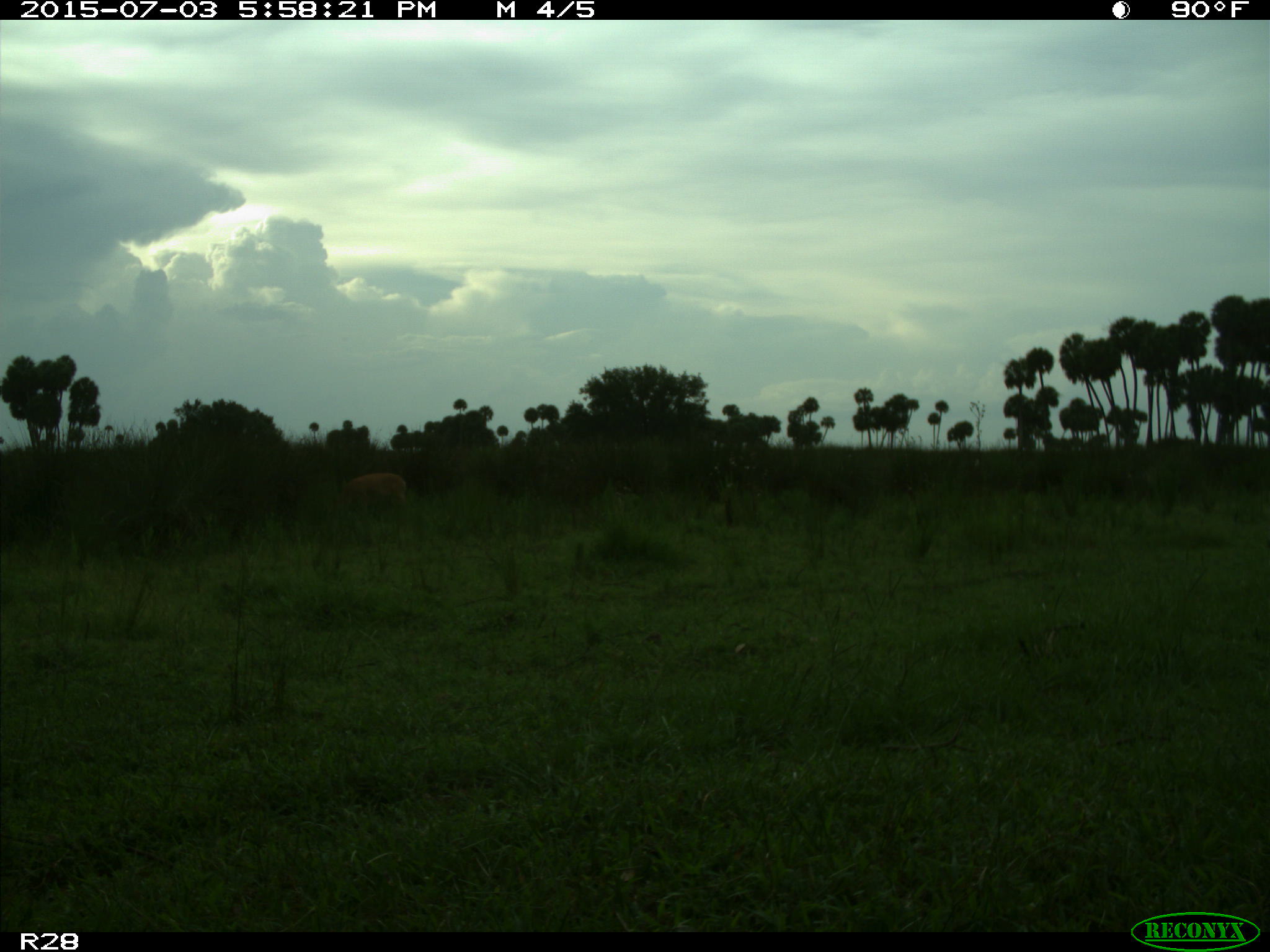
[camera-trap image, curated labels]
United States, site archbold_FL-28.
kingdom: Animalia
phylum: Chordata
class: Mammalia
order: Artiodactyla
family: Cervidae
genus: Odocoileus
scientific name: Odocoileus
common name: deer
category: unidentified deer